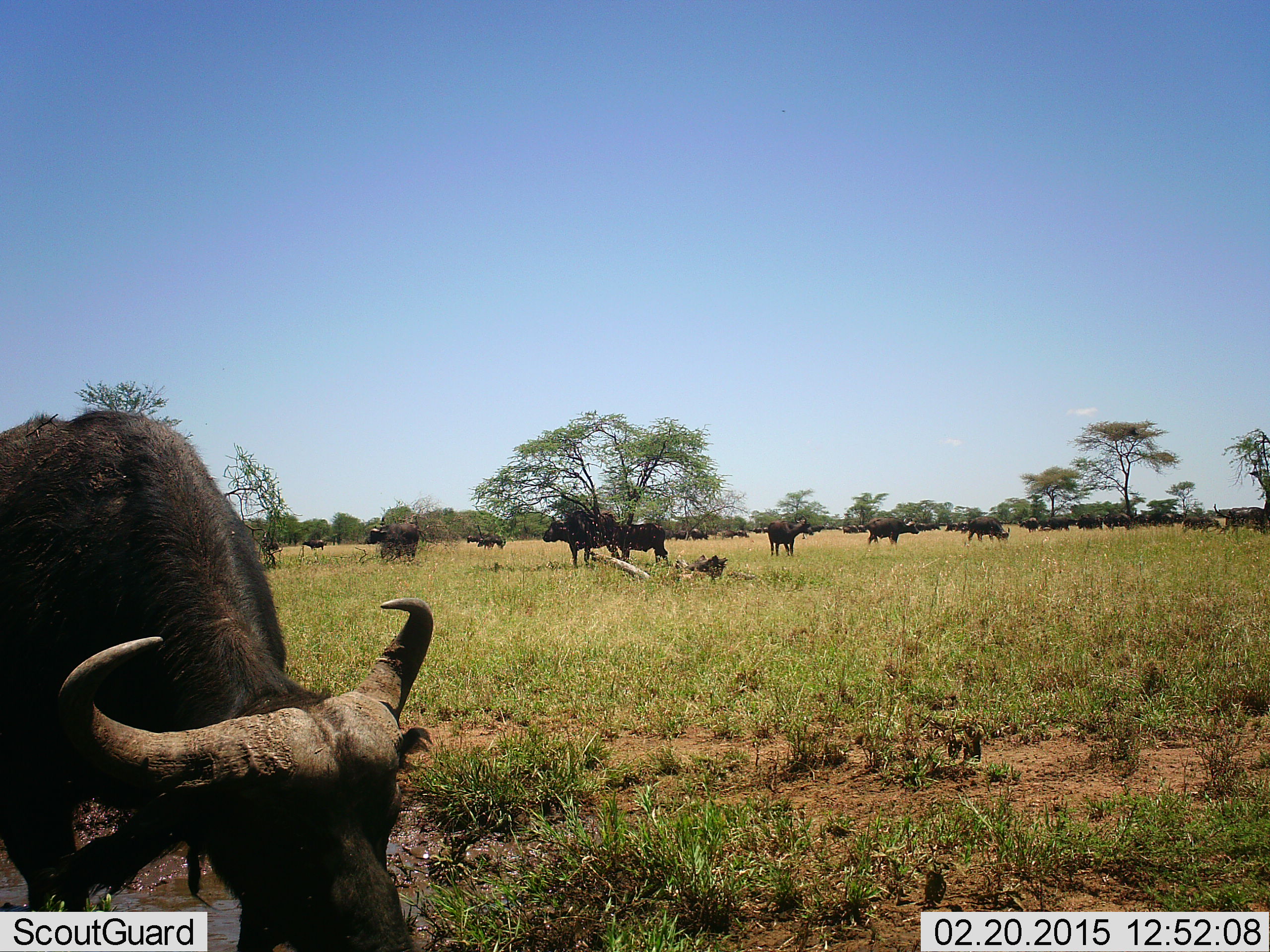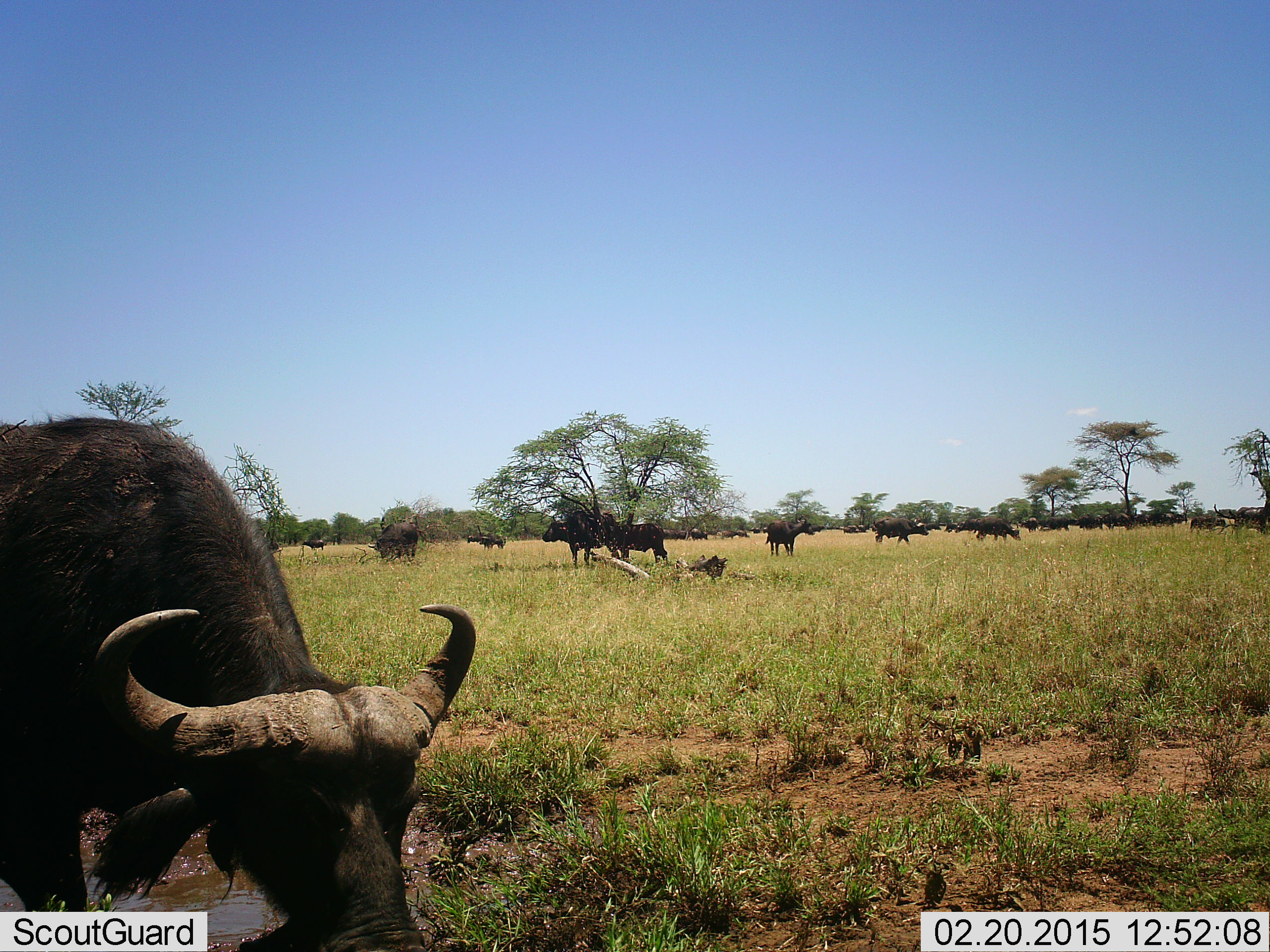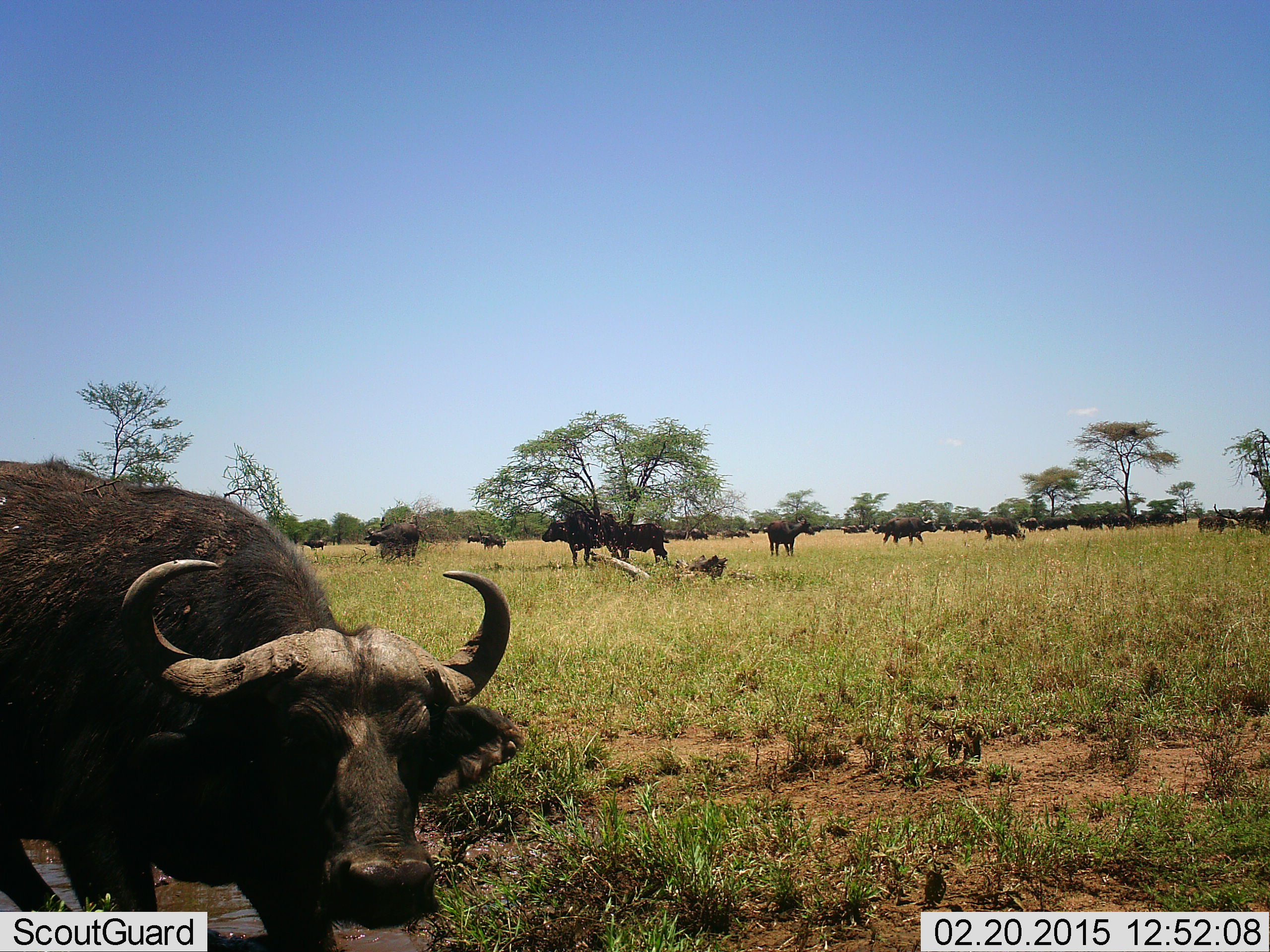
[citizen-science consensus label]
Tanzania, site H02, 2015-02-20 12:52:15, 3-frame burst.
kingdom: Animalia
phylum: Chordata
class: Mammalia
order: Artiodactyla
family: Bovidae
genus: Syncerus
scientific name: Syncerus caffer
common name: cape buffalo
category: buffalo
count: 11-50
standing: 60%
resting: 20%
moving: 50%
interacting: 0%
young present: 10%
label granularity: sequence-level